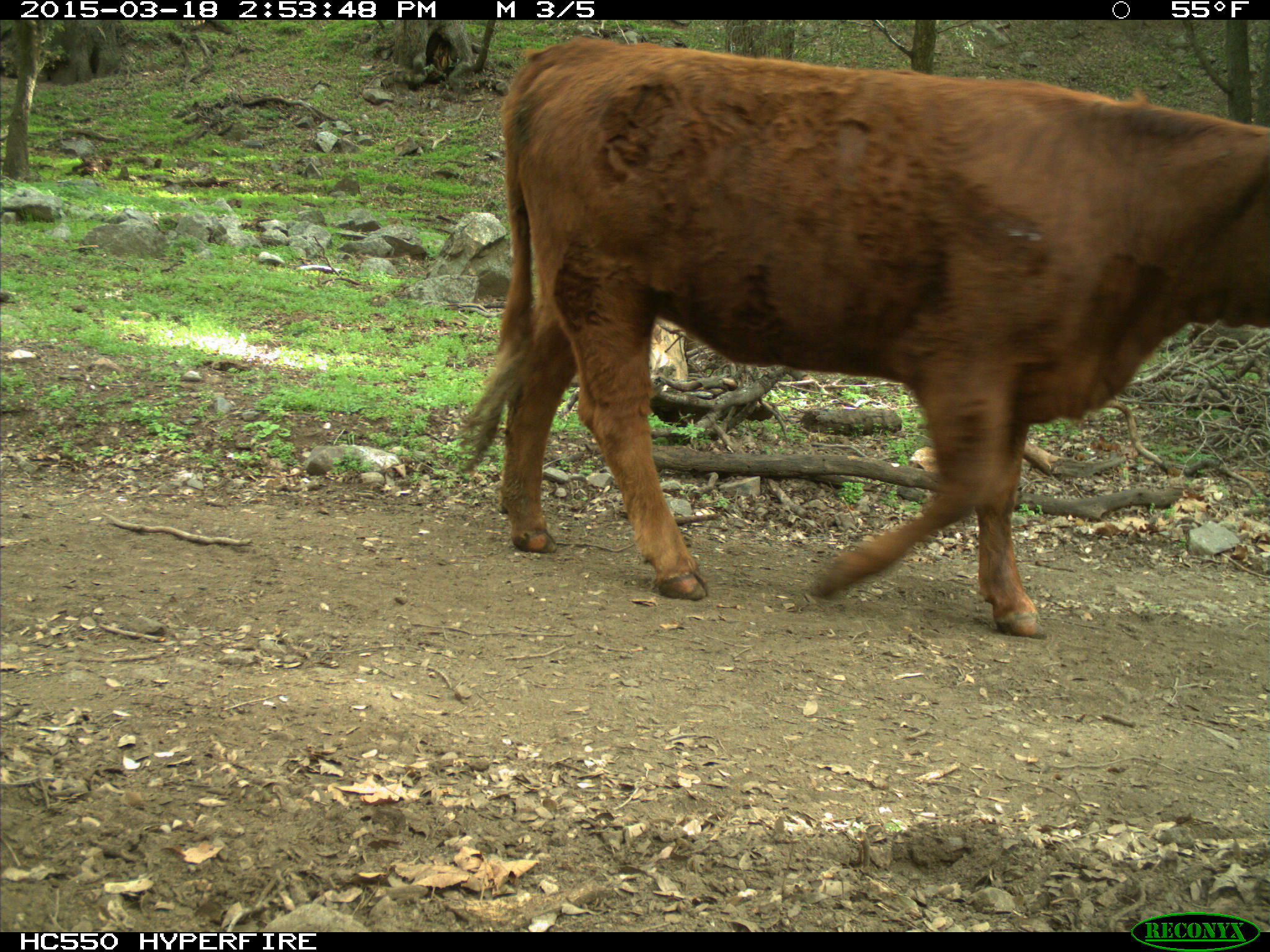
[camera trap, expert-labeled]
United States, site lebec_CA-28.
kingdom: Animalia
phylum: Chordata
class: Mammalia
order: Artiodactyla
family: Bovidae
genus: Bos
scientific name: Bos taurus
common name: domestic cow